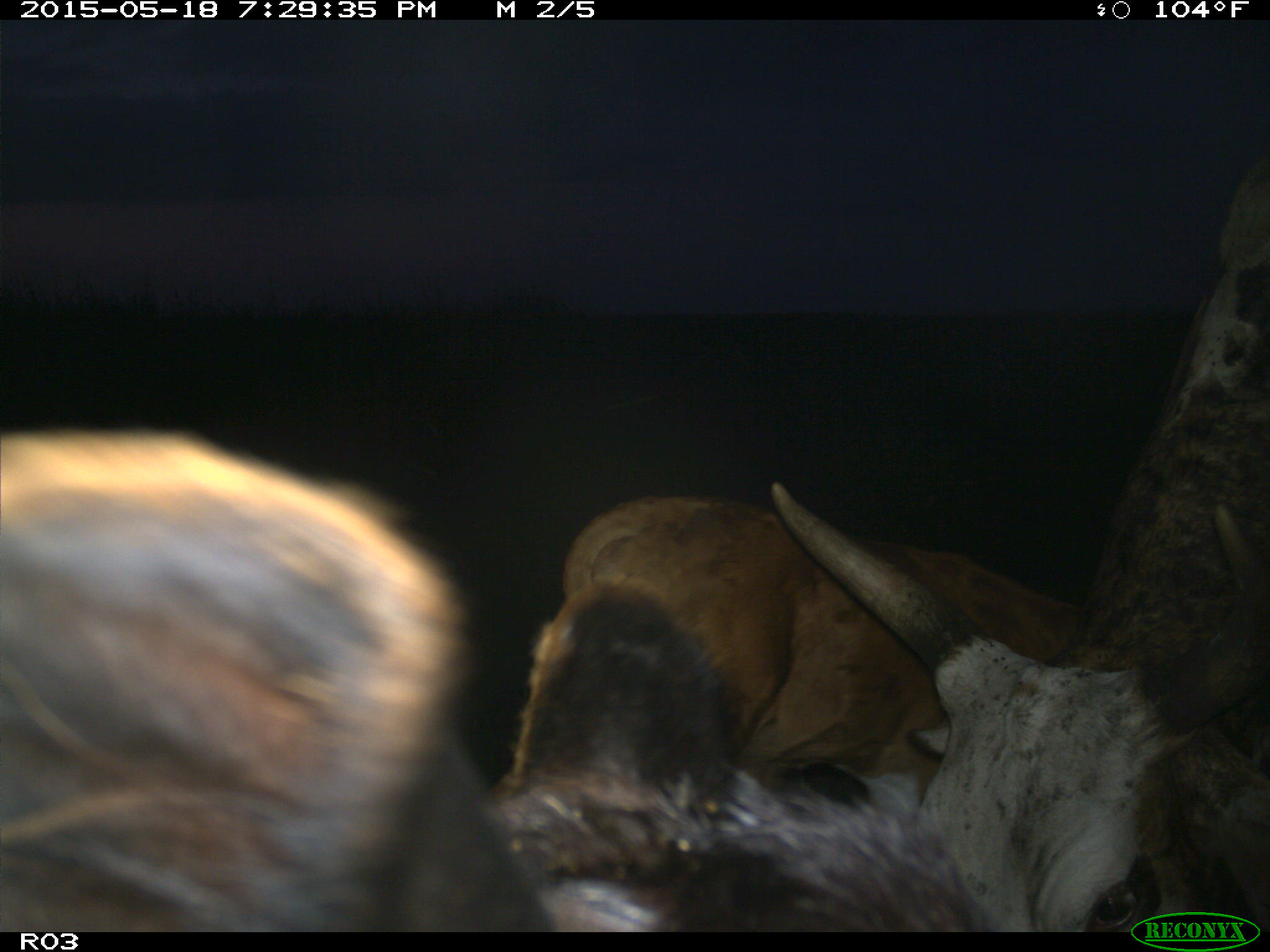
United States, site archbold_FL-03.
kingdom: Animalia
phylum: Chordata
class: Mammalia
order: Artiodactyla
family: Bovidae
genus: Bos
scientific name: Bos taurus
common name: domestic cow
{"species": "Bos taurus (domestic cow)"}